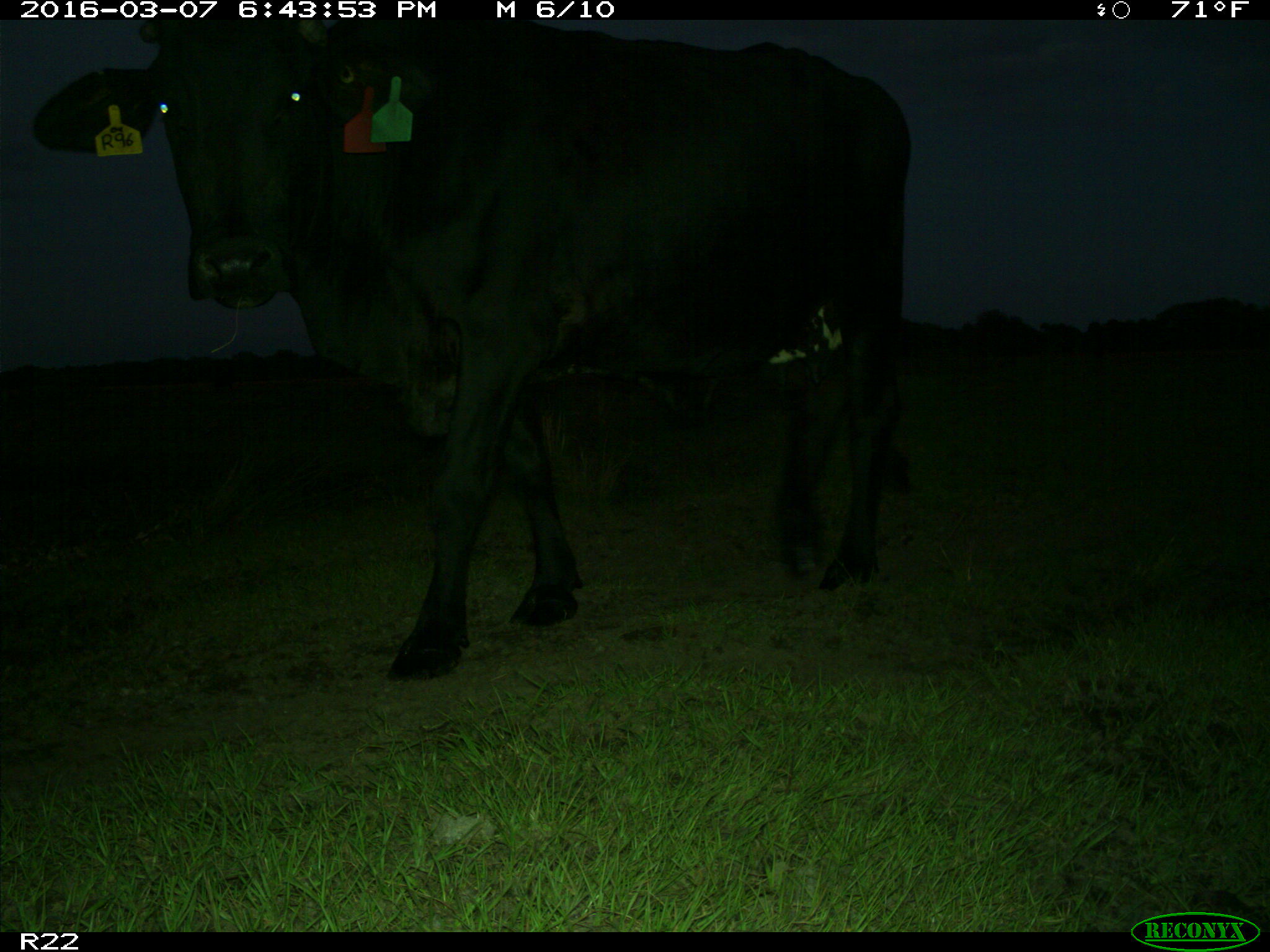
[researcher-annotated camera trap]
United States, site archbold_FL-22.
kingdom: Animalia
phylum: Chordata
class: Mammalia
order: Artiodactyla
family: Bovidae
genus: Bos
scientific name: Bos taurus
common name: domestic cow